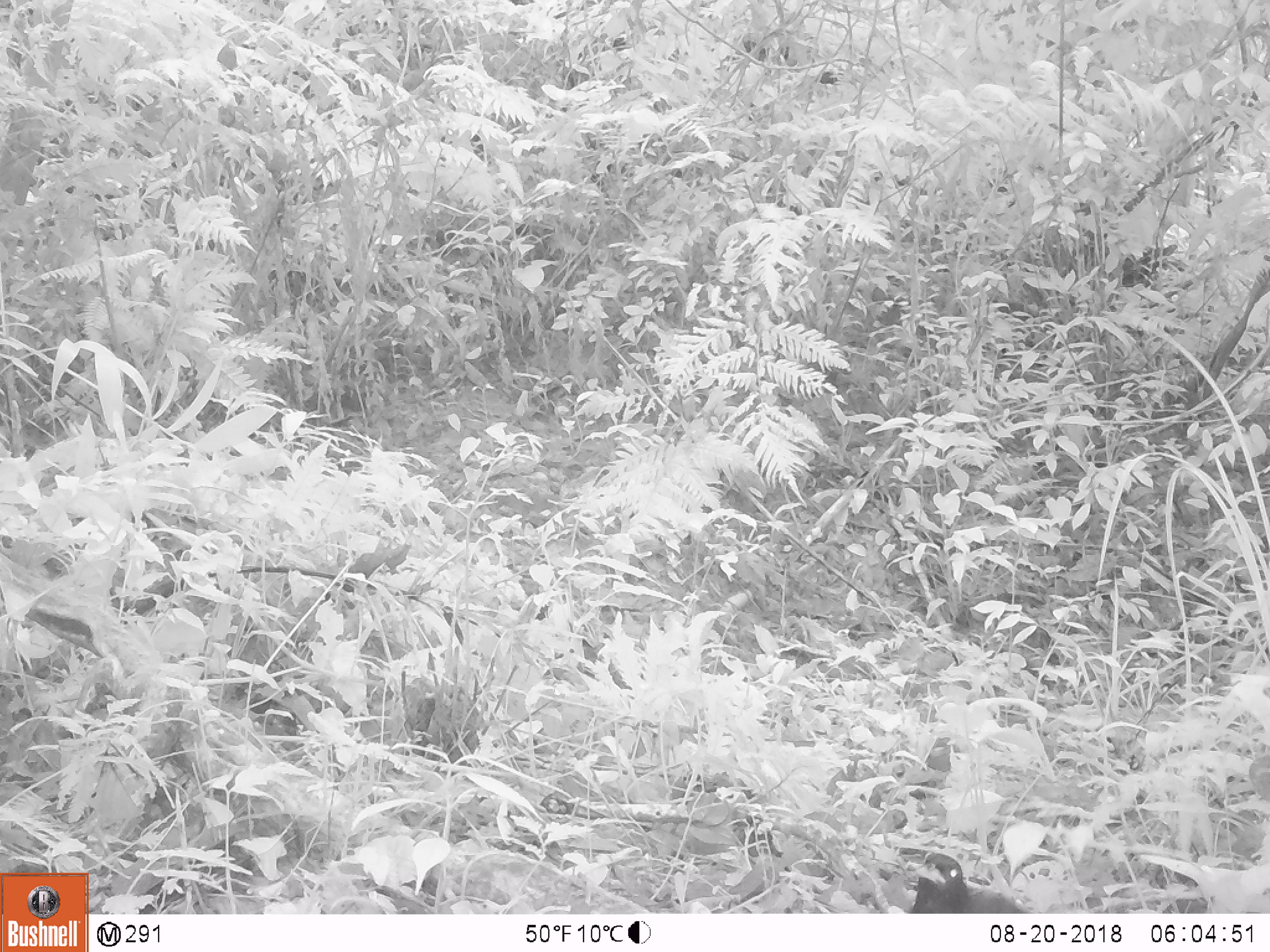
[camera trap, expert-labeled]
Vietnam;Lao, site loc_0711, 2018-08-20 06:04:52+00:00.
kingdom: Animalia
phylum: Chordata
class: Aves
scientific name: Aves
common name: bird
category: unidentified bird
Unidentified bird (bird) (Aves). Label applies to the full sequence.